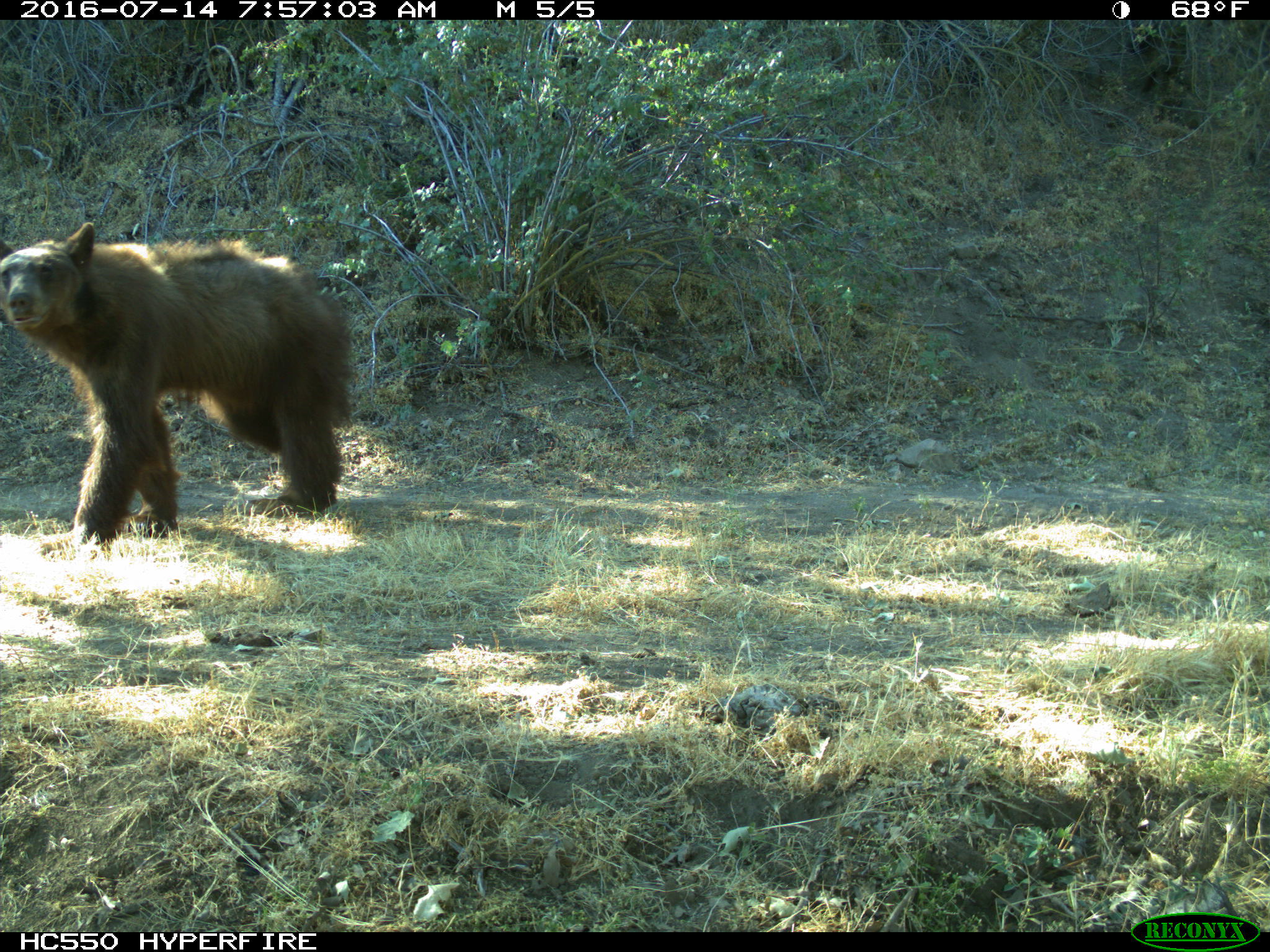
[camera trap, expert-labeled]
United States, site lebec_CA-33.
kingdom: Animalia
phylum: Chordata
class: Mammalia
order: Carnivora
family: Ursidae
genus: Ursus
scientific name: Ursus americanus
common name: american black bear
Ursus americanus (american black bear).